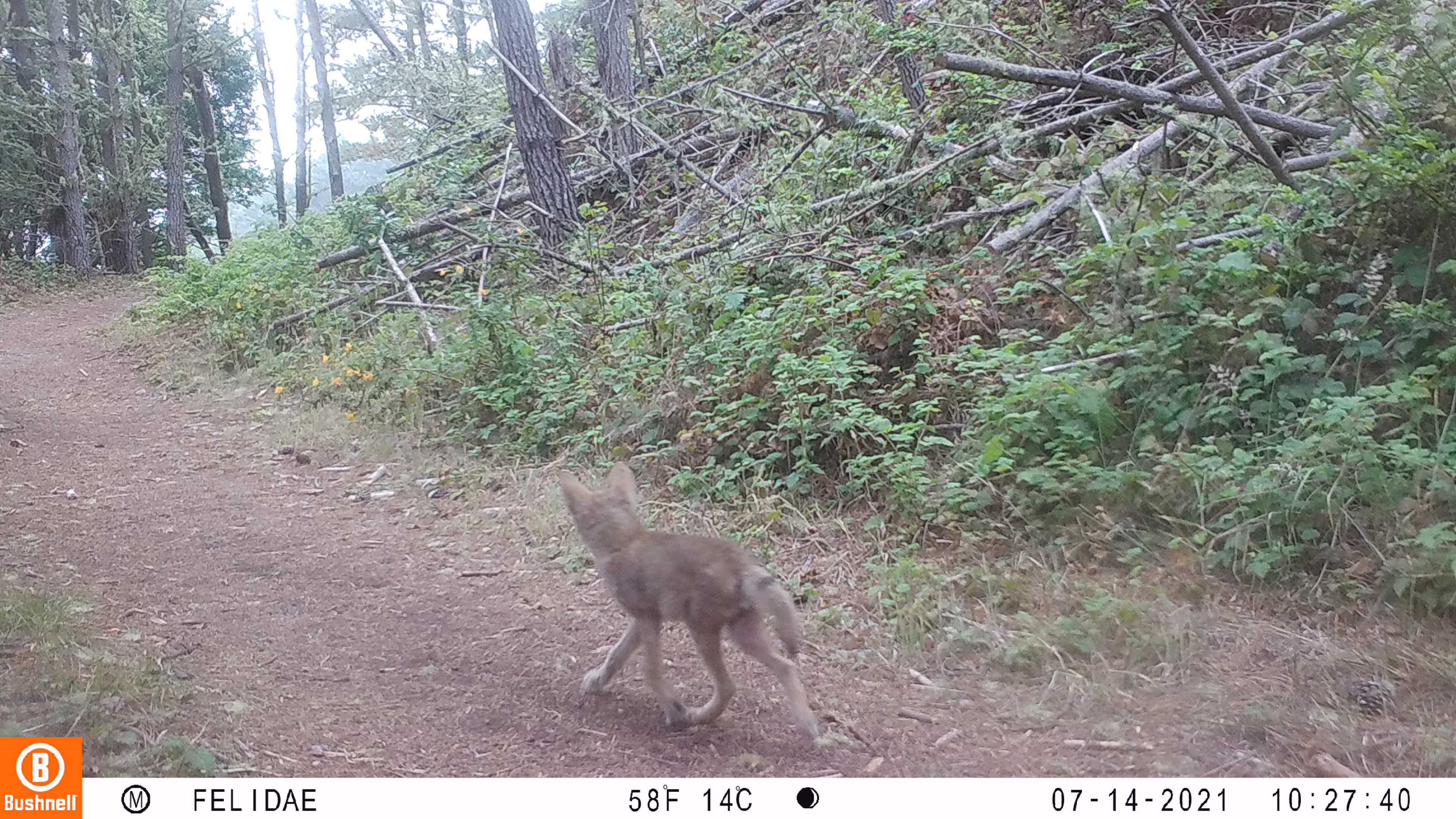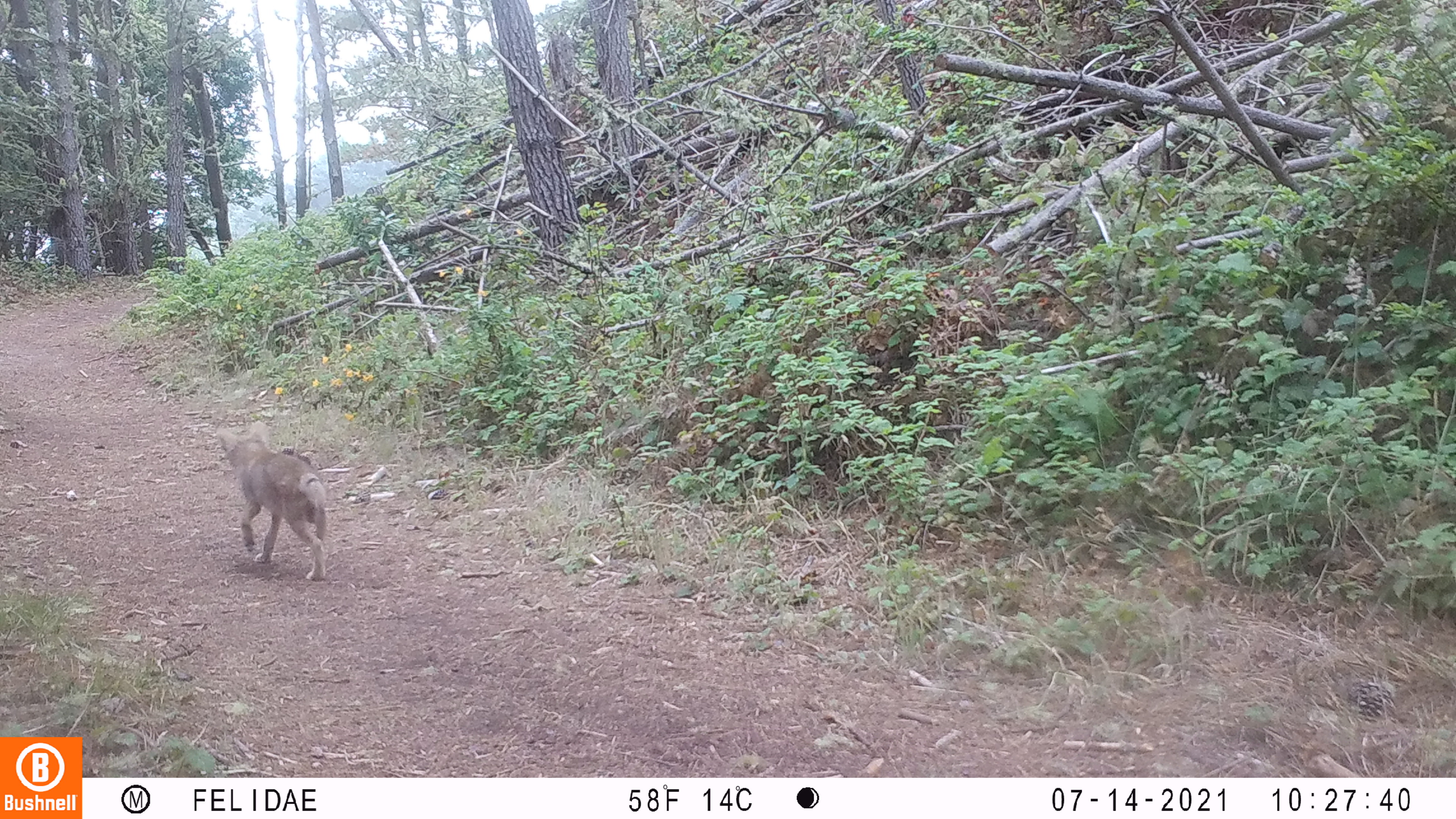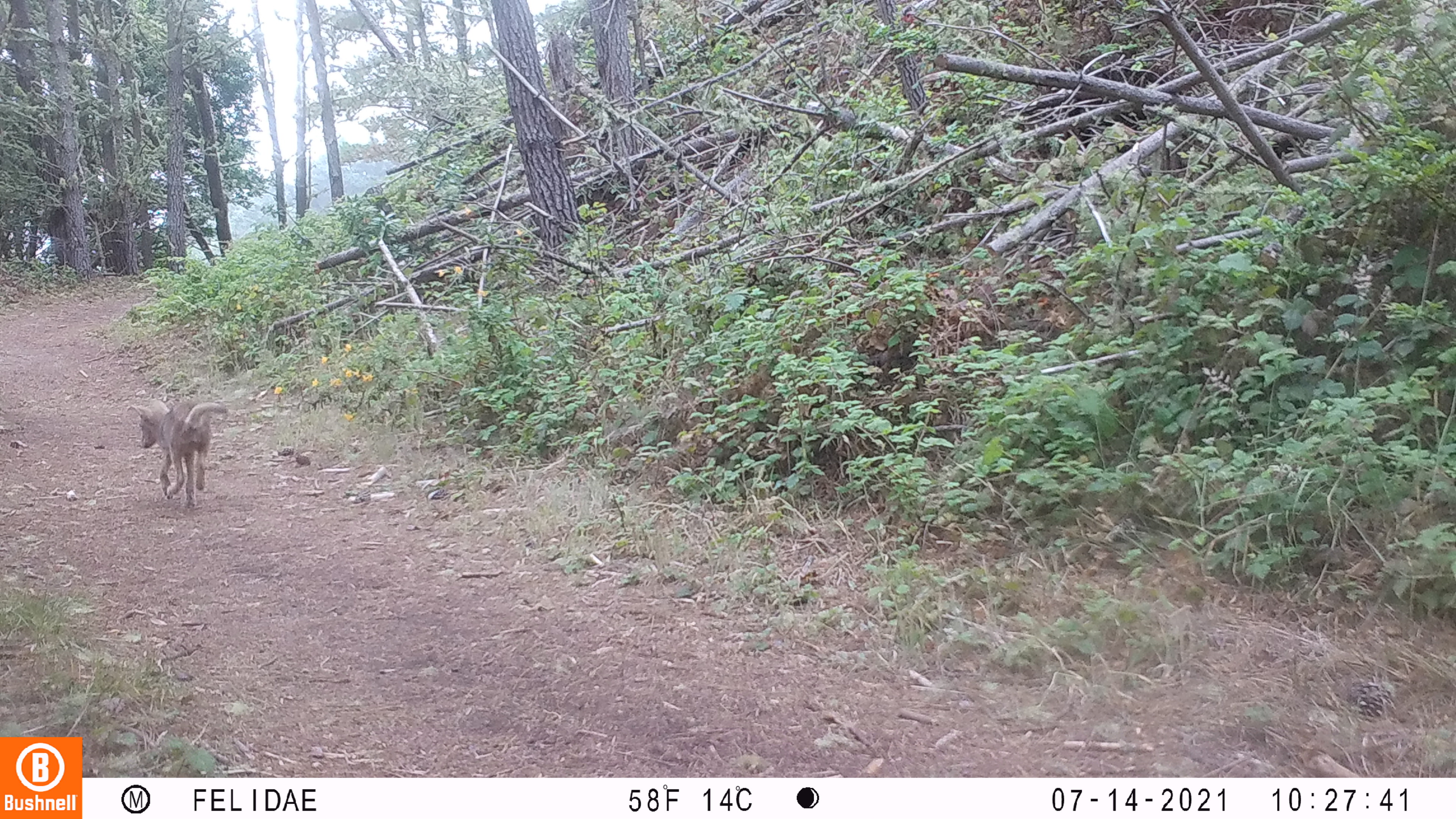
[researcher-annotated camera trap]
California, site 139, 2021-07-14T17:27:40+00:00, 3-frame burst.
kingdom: Animalia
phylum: Chordata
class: Mammalia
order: Carnivora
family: Canidae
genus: Canis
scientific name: Canis latrans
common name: coyote